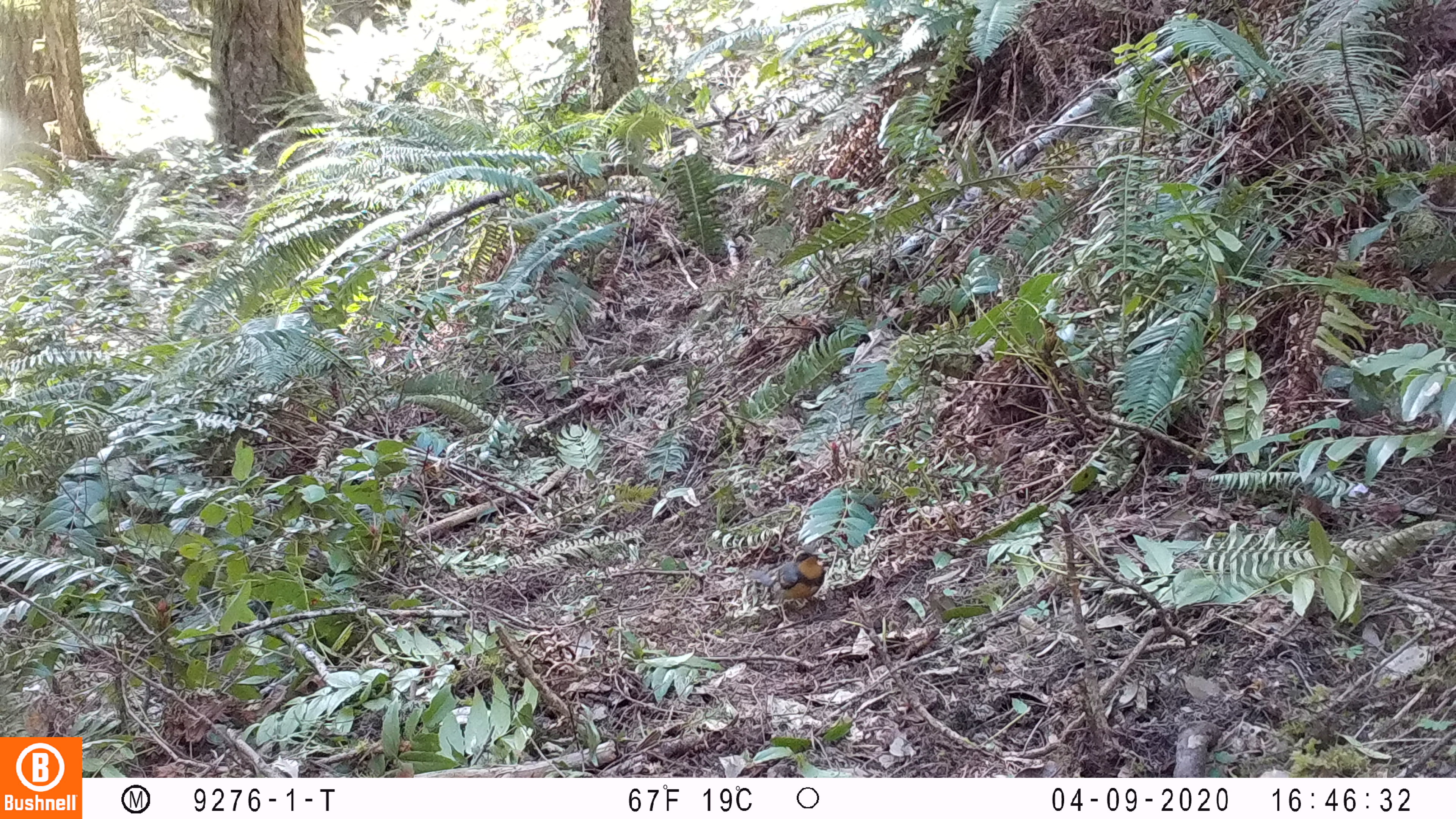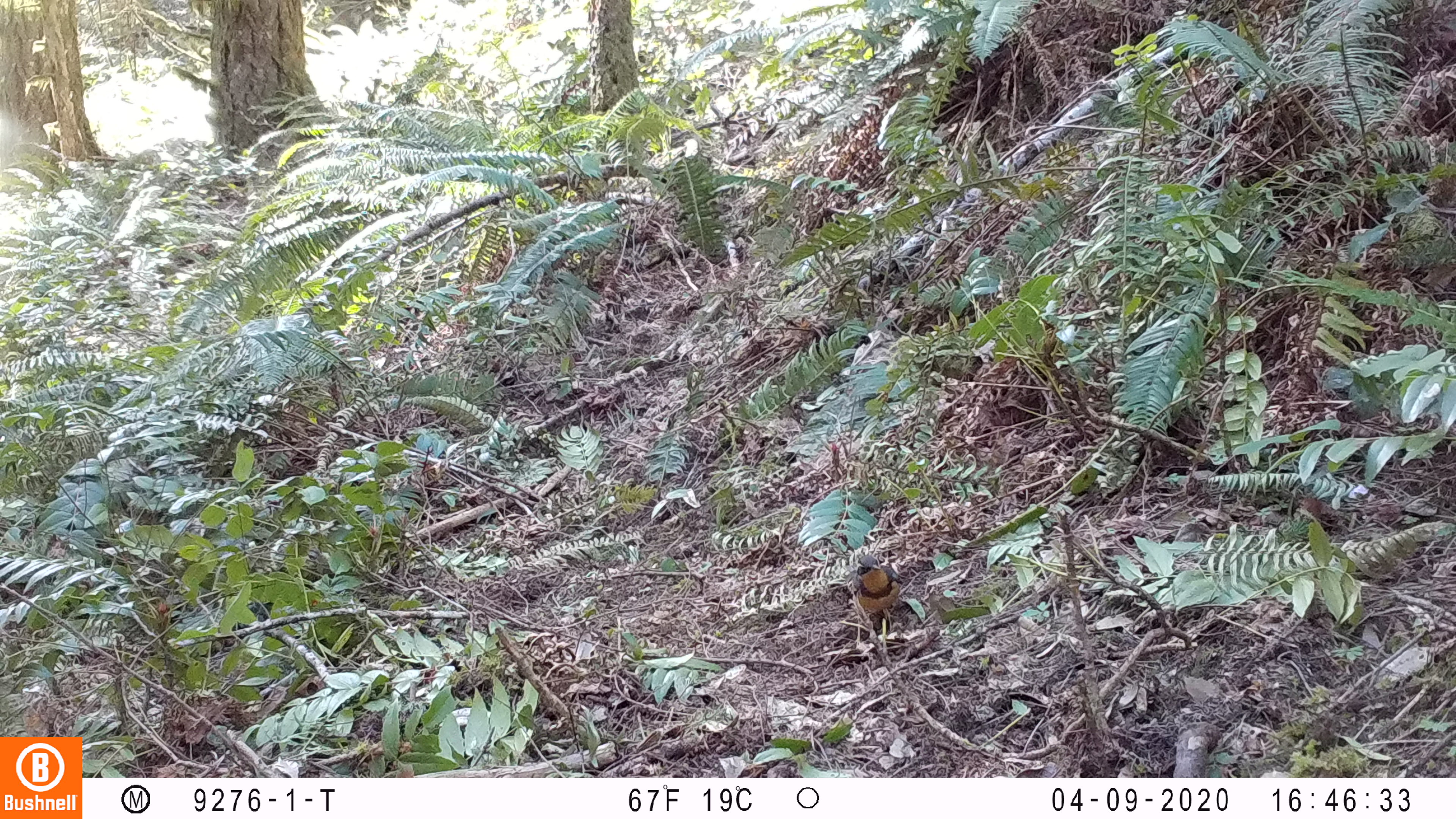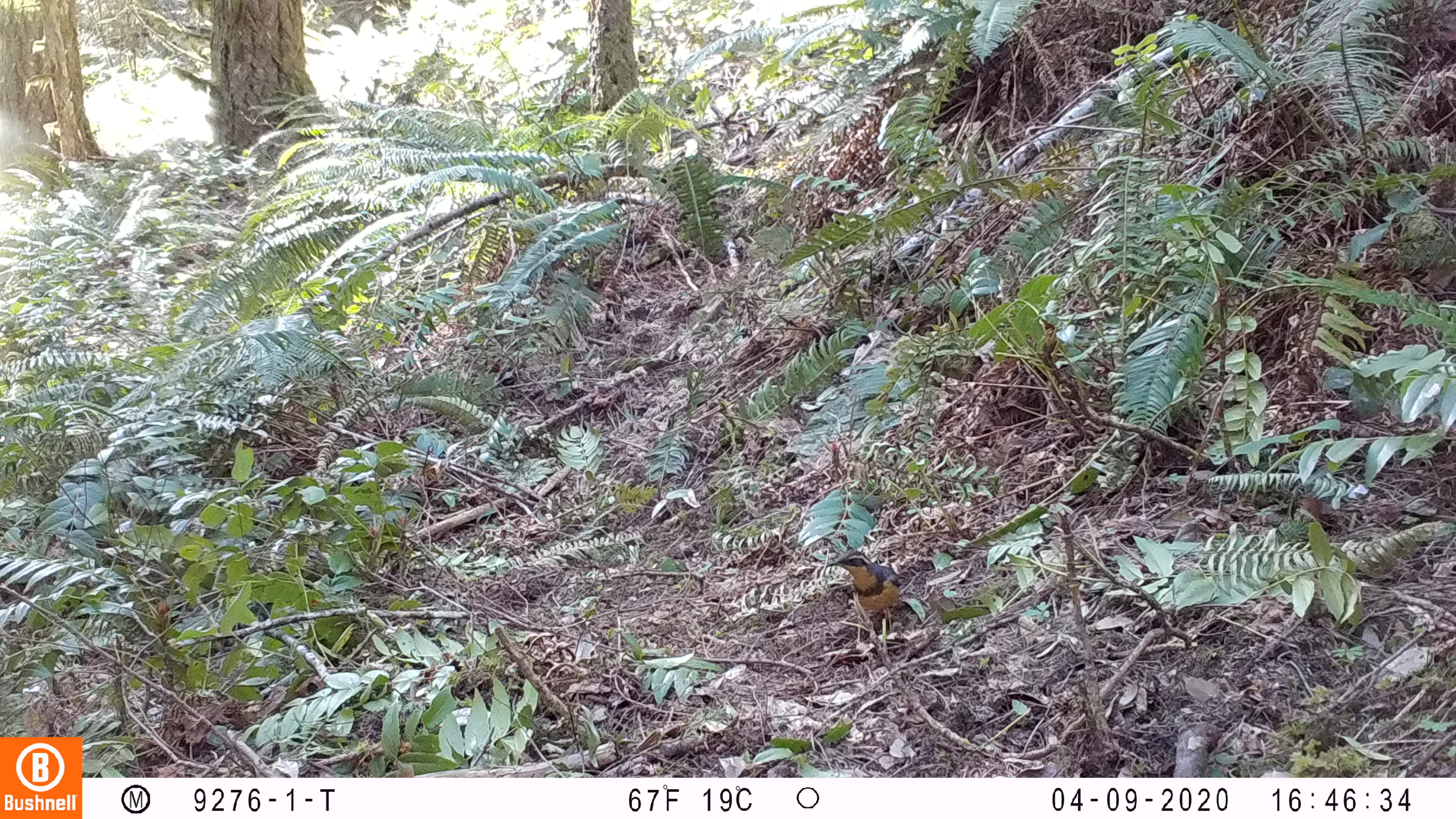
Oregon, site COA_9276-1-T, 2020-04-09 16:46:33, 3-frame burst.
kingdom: Animalia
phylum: Chordata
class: Aves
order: Passeriformes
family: Turdidae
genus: Ixoreus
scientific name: Ixoreus naevius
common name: varied thrush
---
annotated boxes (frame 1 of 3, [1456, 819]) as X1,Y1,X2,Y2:
varied thrush: 747,546,826,628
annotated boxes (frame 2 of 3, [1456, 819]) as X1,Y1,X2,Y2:
varied thrush: 842,554,902,642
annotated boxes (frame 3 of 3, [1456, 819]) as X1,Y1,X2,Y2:
varied thrush: 825,547,904,634